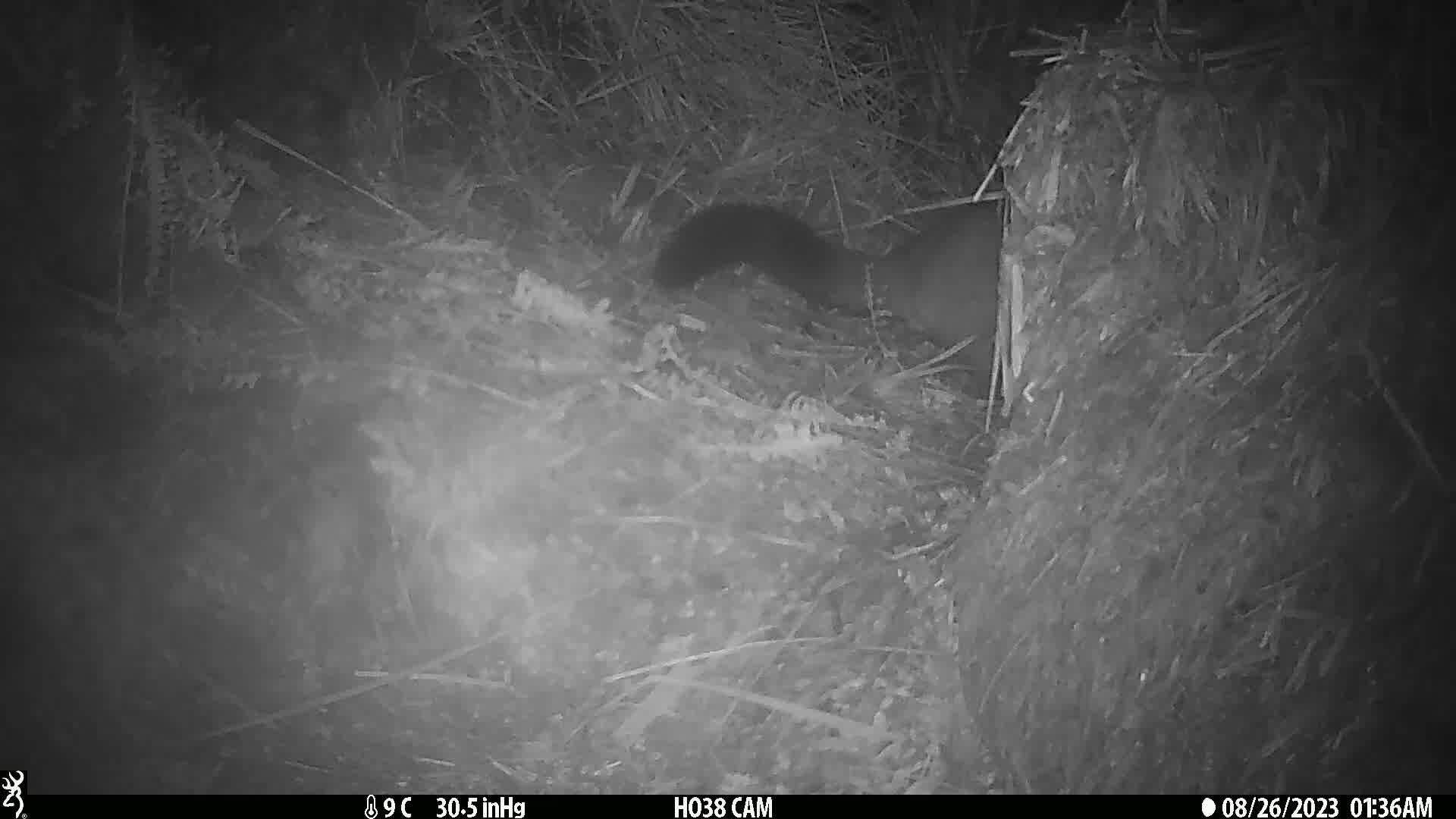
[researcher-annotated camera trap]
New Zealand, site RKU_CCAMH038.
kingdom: Animalia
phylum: Chordata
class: Mammalia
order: Diprotodontia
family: Phalangeridae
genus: Trichosurus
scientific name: Trichosurus vulpecula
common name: common brushtail possum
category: possum